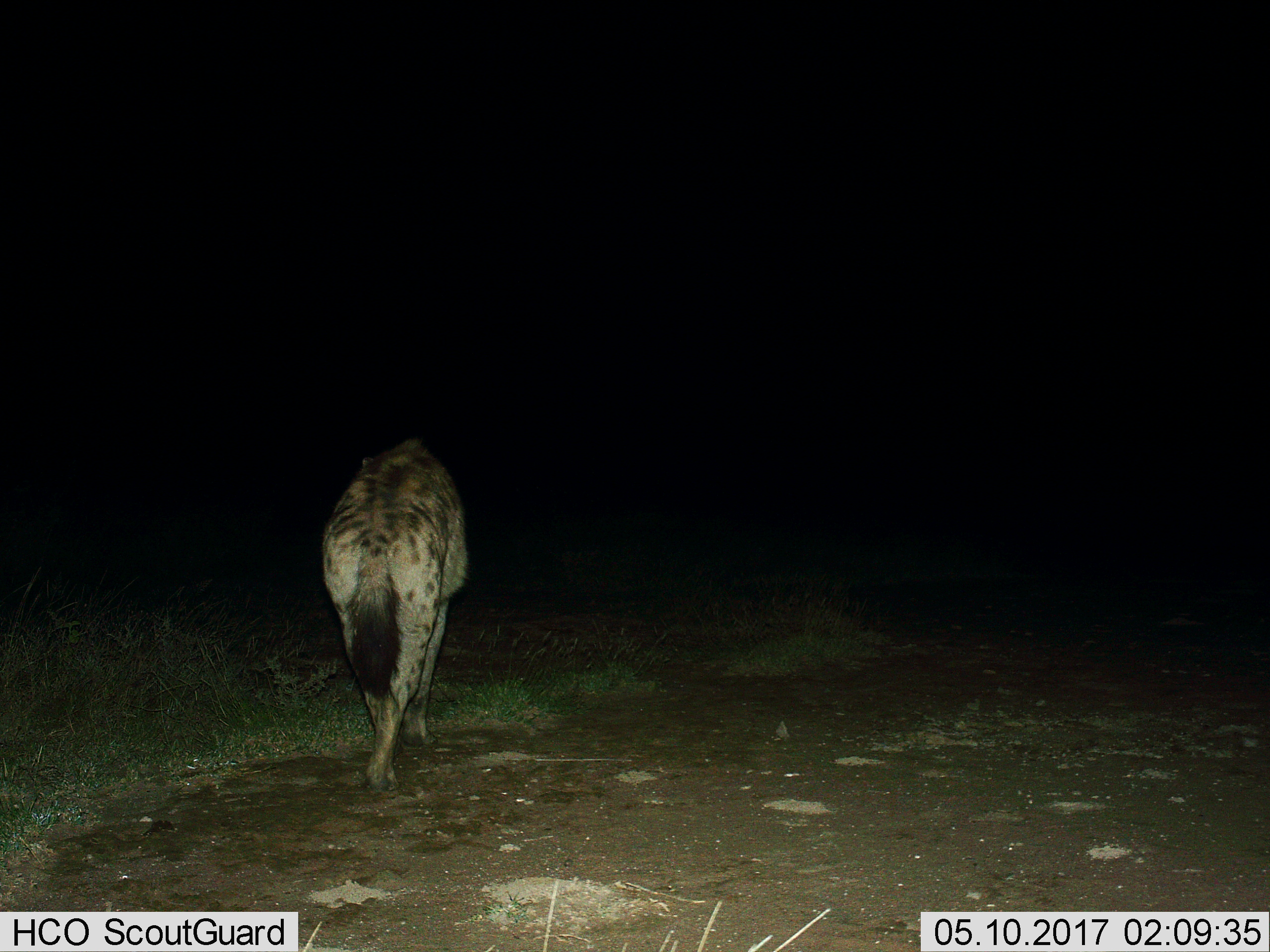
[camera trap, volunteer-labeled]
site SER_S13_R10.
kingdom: Animalia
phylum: Chordata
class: Mammalia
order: Carnivora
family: Hyaenidae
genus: Crocuta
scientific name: Crocuta crocuta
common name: spotted hyena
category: hyenaspotted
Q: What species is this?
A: Hyenaspotted (spotted hyena) (Crocuta crocuta).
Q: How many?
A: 1.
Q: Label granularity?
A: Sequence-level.